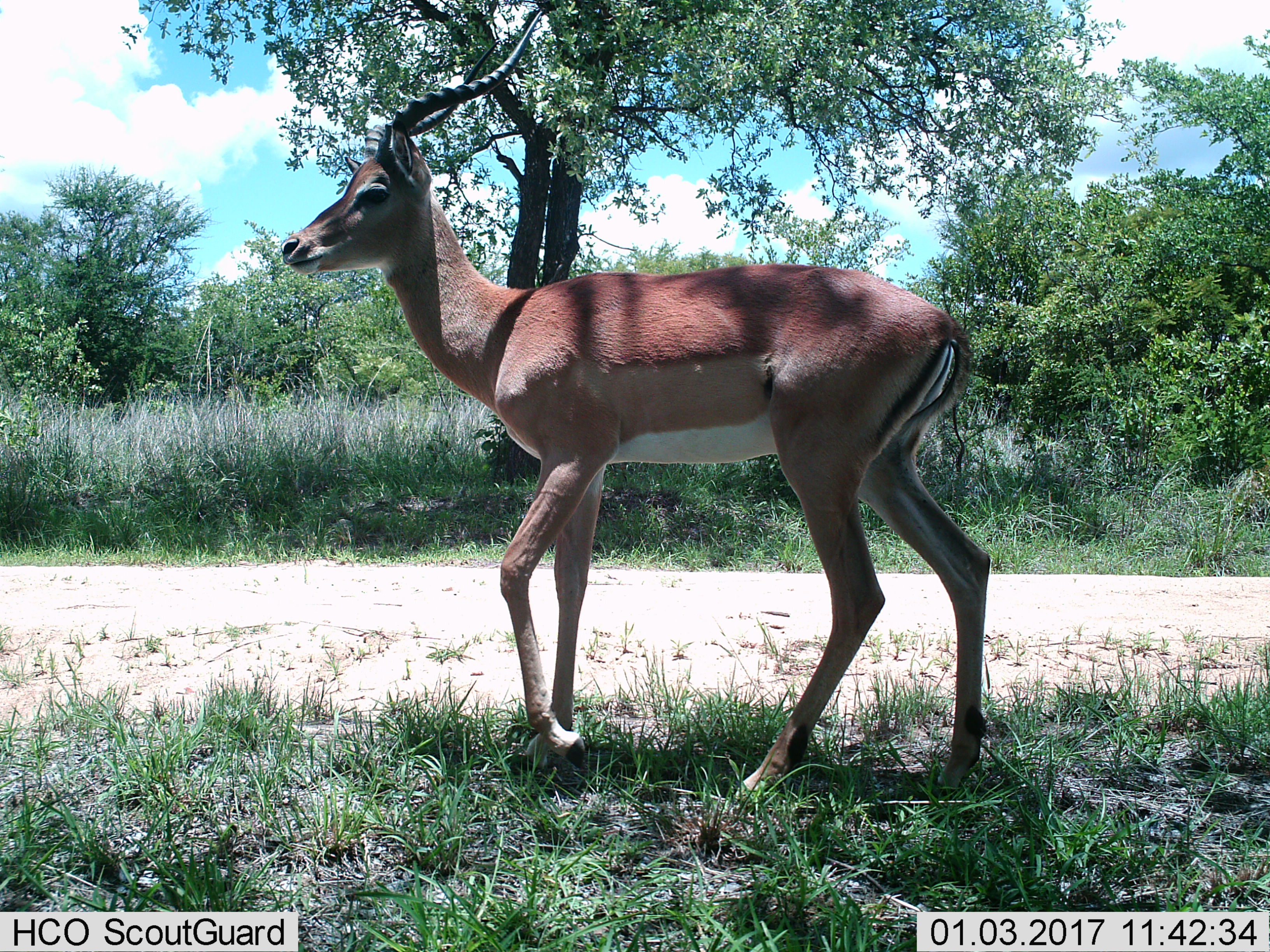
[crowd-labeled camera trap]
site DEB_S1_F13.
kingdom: Animalia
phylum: Chordata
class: Mammalia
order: Artiodactyla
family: Bovidae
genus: Aepyceros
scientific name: Aepyceros melampus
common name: impala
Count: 1.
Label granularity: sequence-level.